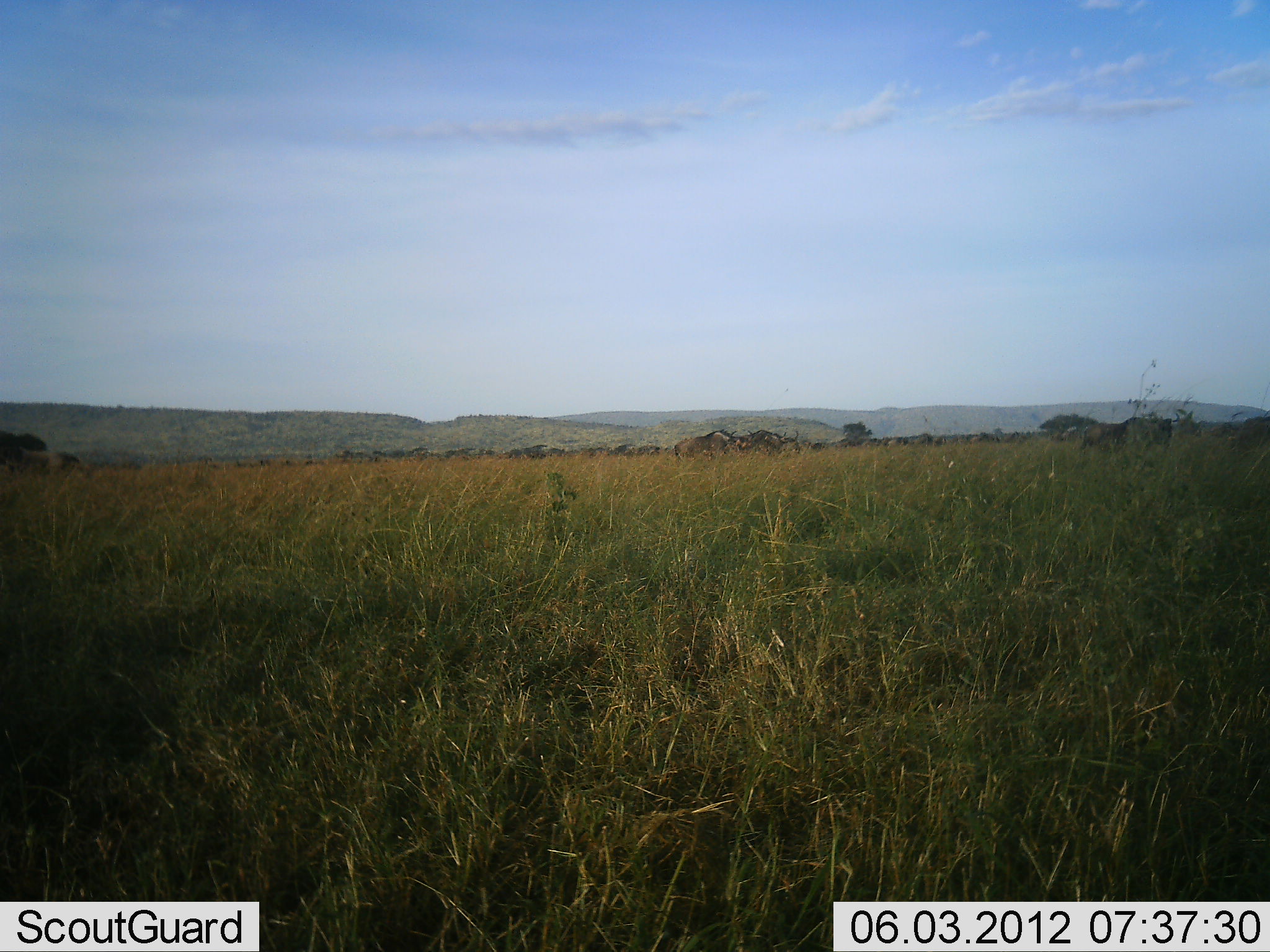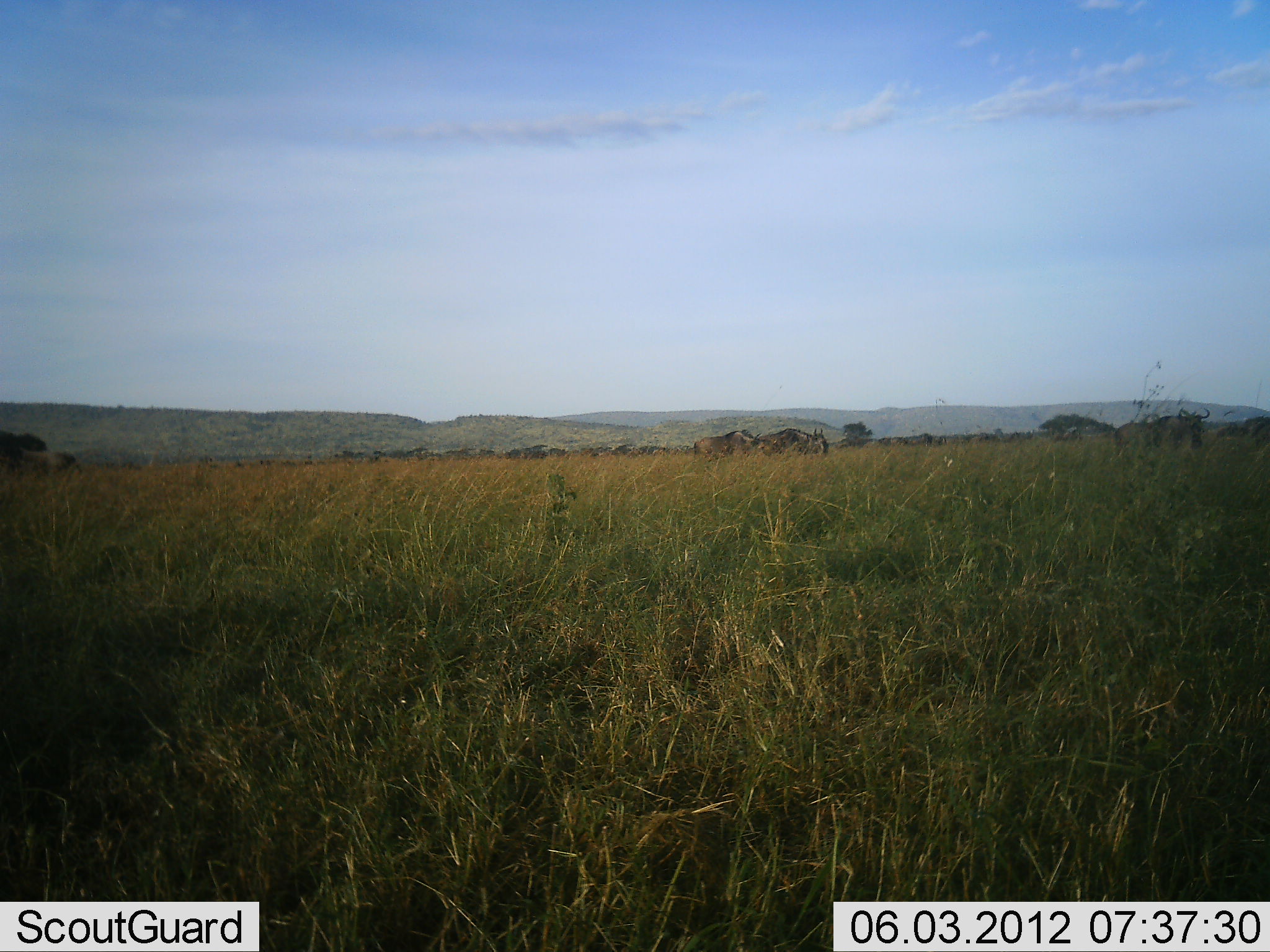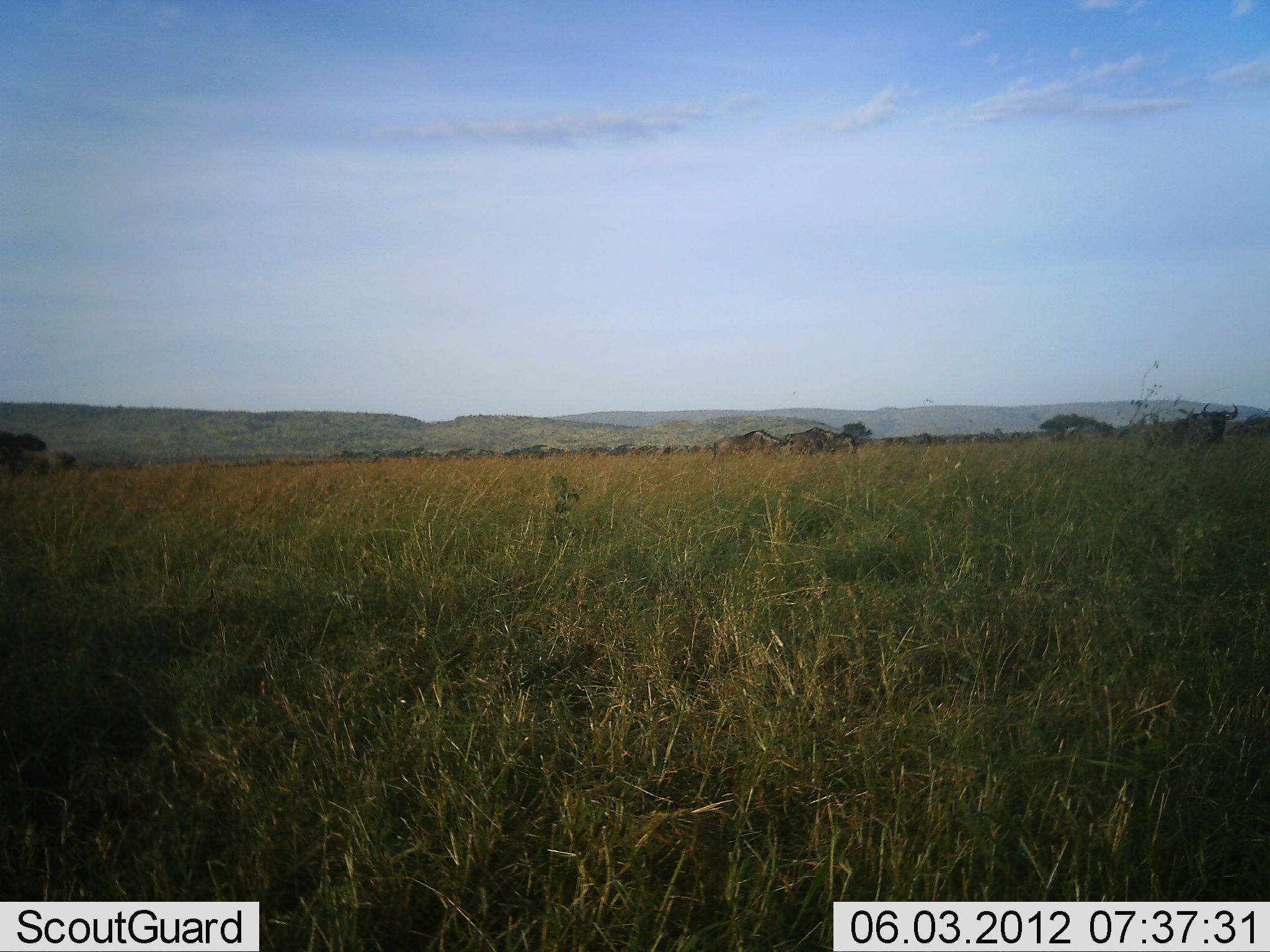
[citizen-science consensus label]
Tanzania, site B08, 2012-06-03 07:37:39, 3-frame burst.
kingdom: Animalia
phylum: Chordata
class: Mammalia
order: Artiodactyla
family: Bovidae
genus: Connochaetes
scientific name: Connochaetes taurinus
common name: blue wildebeest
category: wildebeest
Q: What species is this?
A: Wildebeest (blue wildebeest) (Connochaetes taurinus).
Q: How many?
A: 4.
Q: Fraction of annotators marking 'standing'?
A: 20%.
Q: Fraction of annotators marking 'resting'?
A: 0%.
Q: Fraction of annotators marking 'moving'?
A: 90%.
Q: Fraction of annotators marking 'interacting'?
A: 0%.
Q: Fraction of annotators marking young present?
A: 0%.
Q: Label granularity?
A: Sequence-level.